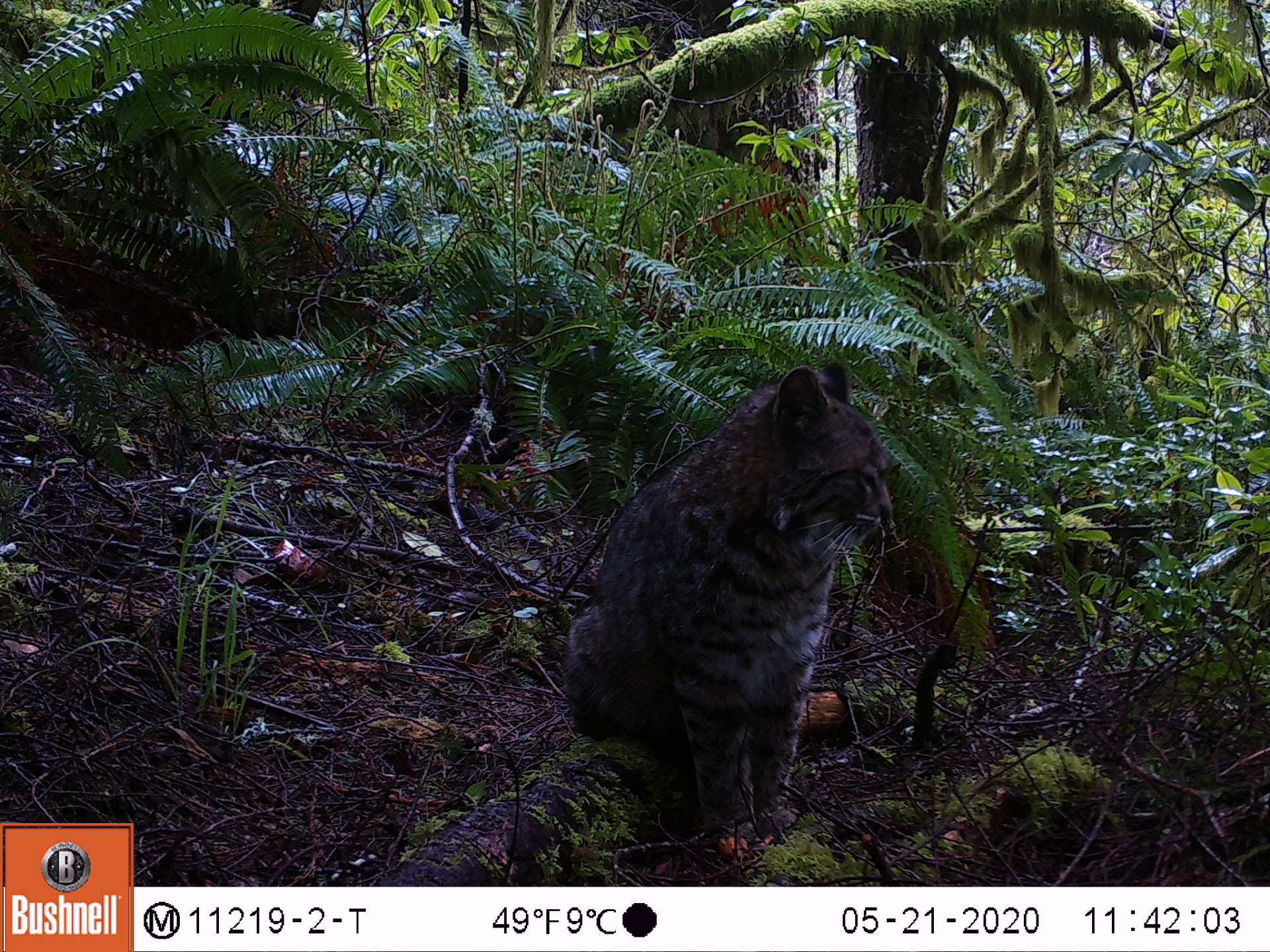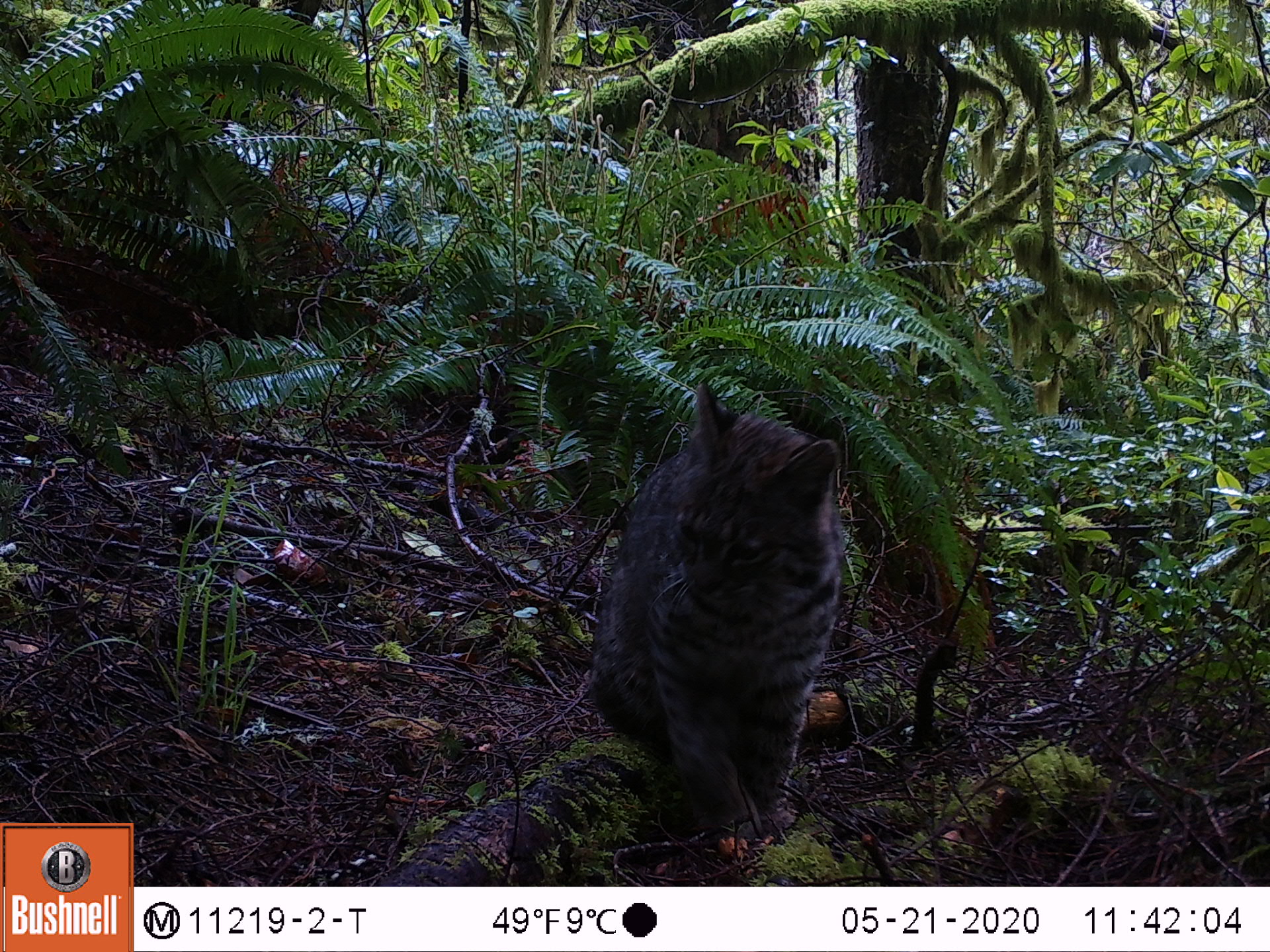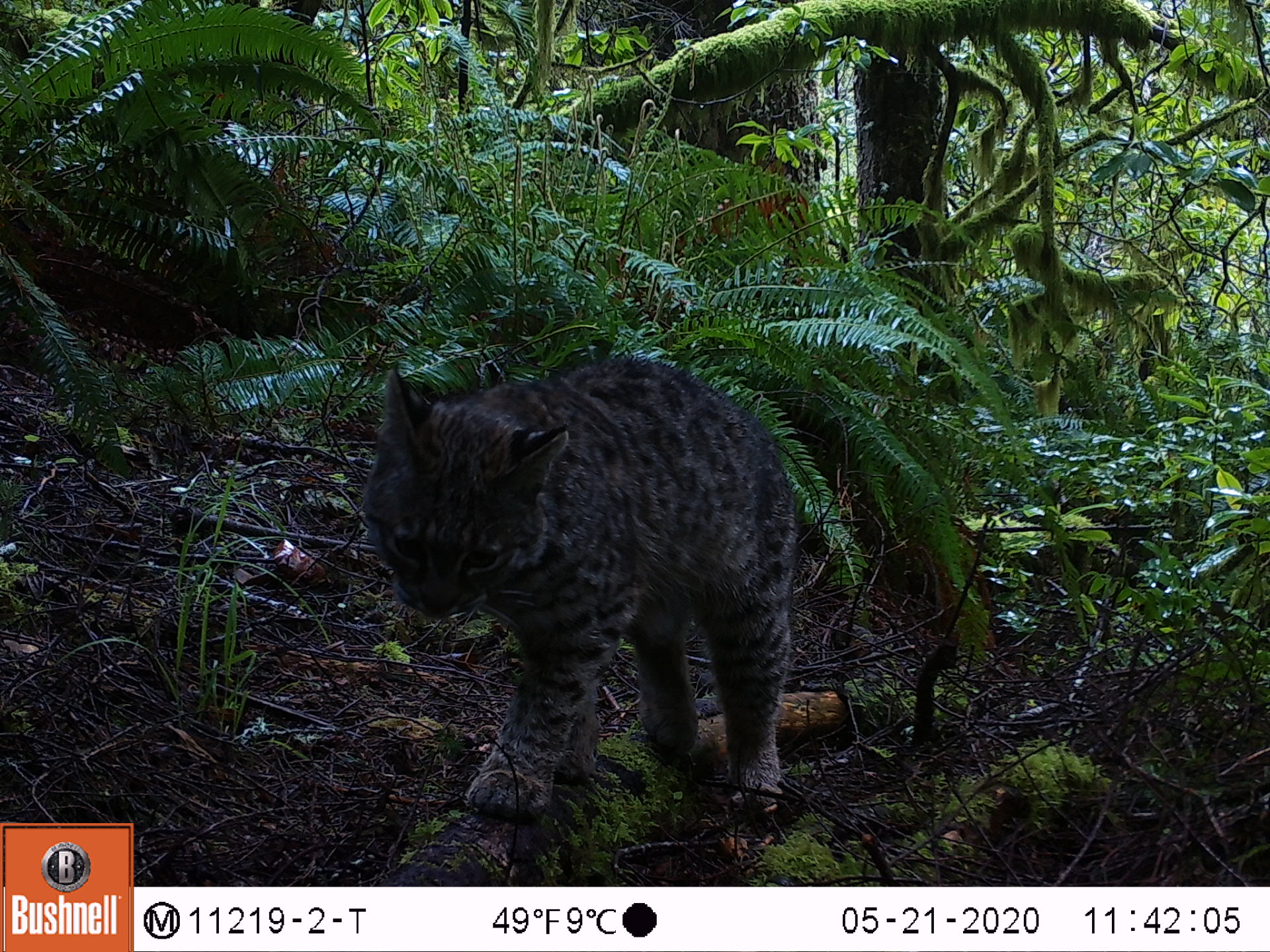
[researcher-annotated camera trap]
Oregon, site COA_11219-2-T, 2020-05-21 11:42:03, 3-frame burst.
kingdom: Animalia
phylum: Chordata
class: Mammalia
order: Carnivora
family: Felidae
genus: Lynx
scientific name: Lynx rufus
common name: bobcat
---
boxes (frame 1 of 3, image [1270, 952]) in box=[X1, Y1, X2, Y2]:
bobcat: box=[551, 355, 900, 863]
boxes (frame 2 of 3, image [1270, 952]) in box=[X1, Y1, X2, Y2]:
bobcat: box=[570, 371, 855, 861]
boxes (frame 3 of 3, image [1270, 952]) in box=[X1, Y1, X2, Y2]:
bobcat: box=[359, 343, 823, 832]